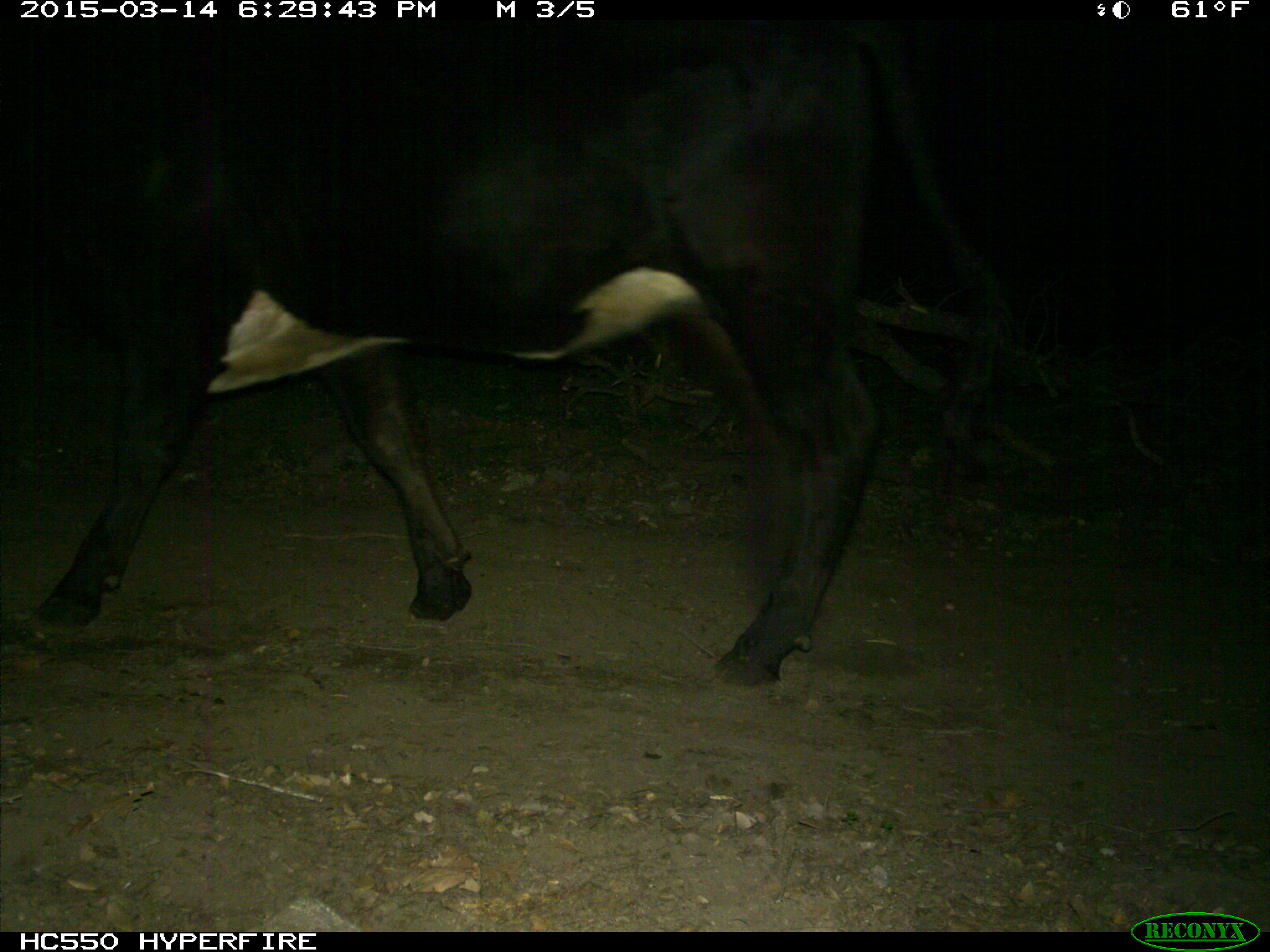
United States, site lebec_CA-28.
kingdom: Animalia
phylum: Chordata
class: Mammalia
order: Artiodactyla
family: Bovidae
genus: Bos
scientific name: Bos taurus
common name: domestic cow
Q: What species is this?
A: Bos taurus (domestic cow).